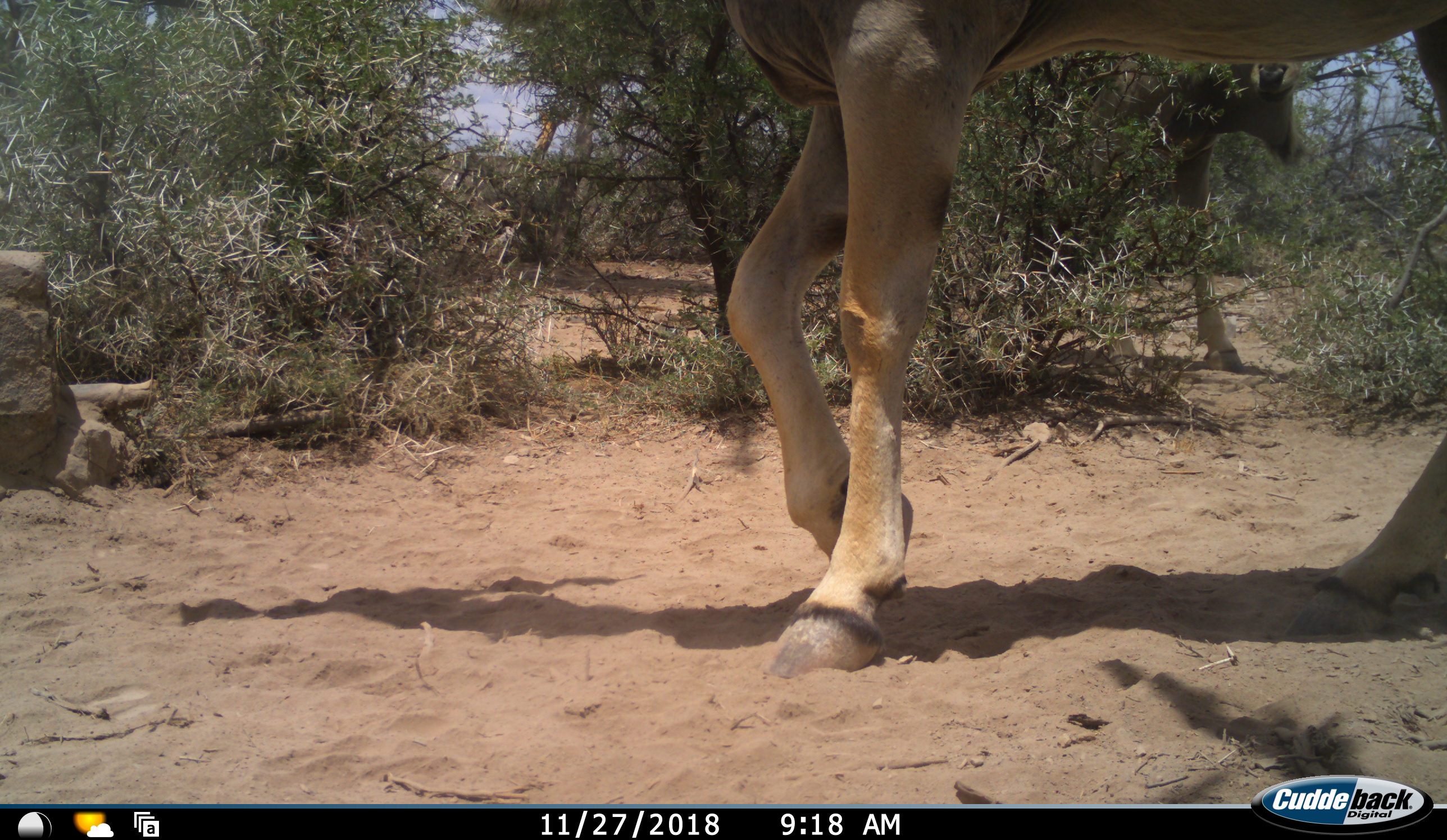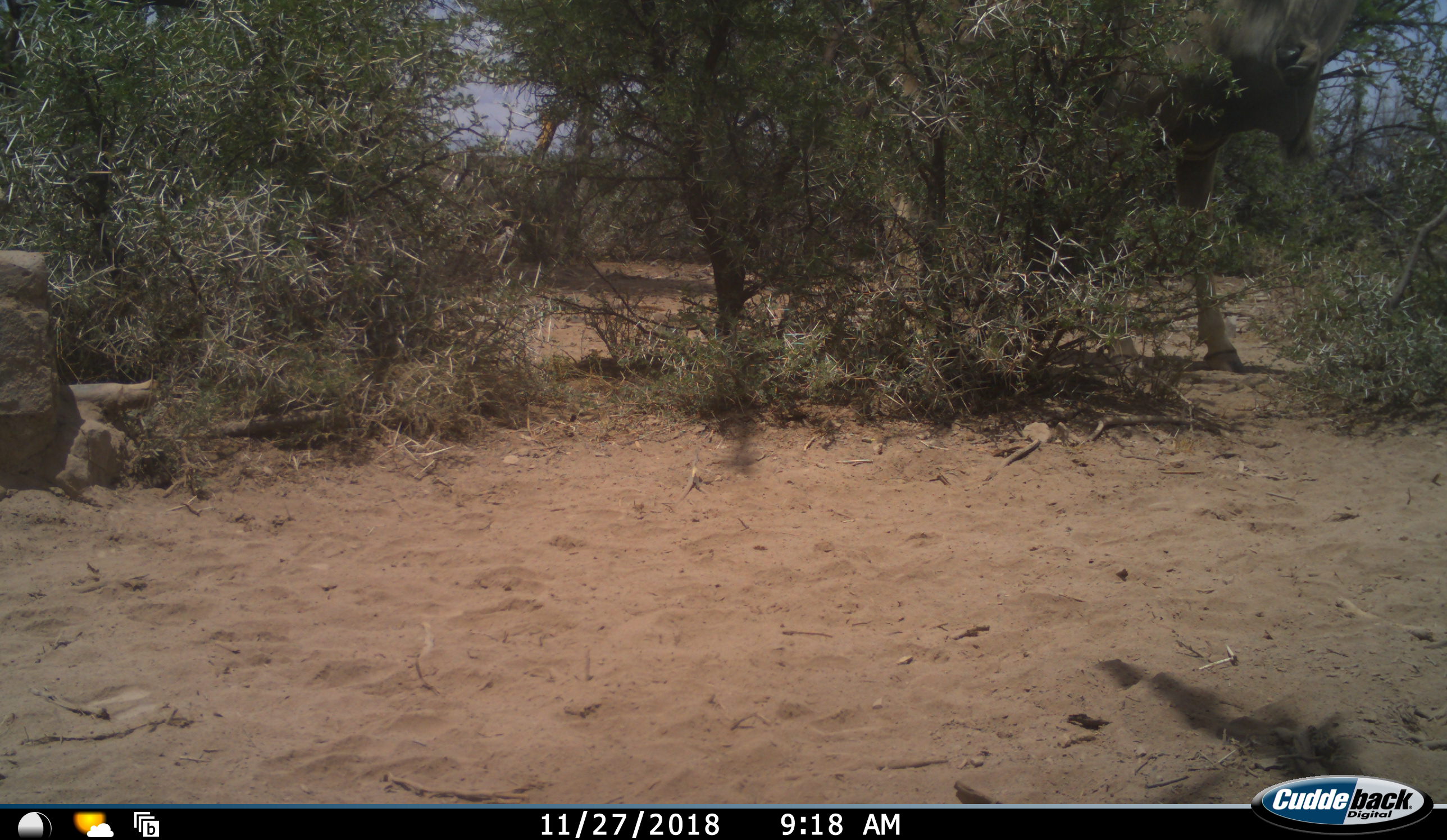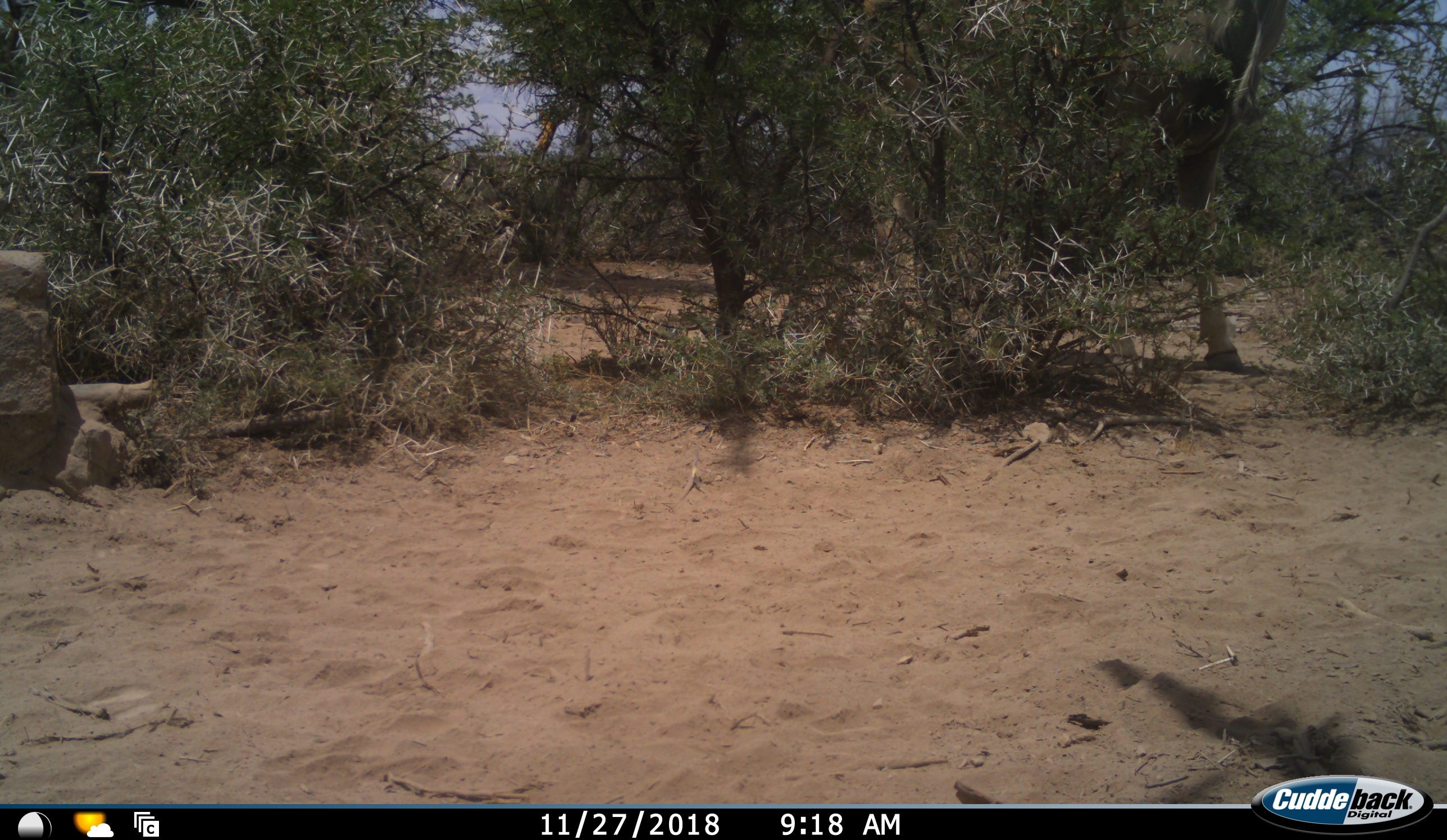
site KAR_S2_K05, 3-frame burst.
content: unidentified animal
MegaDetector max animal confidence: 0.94